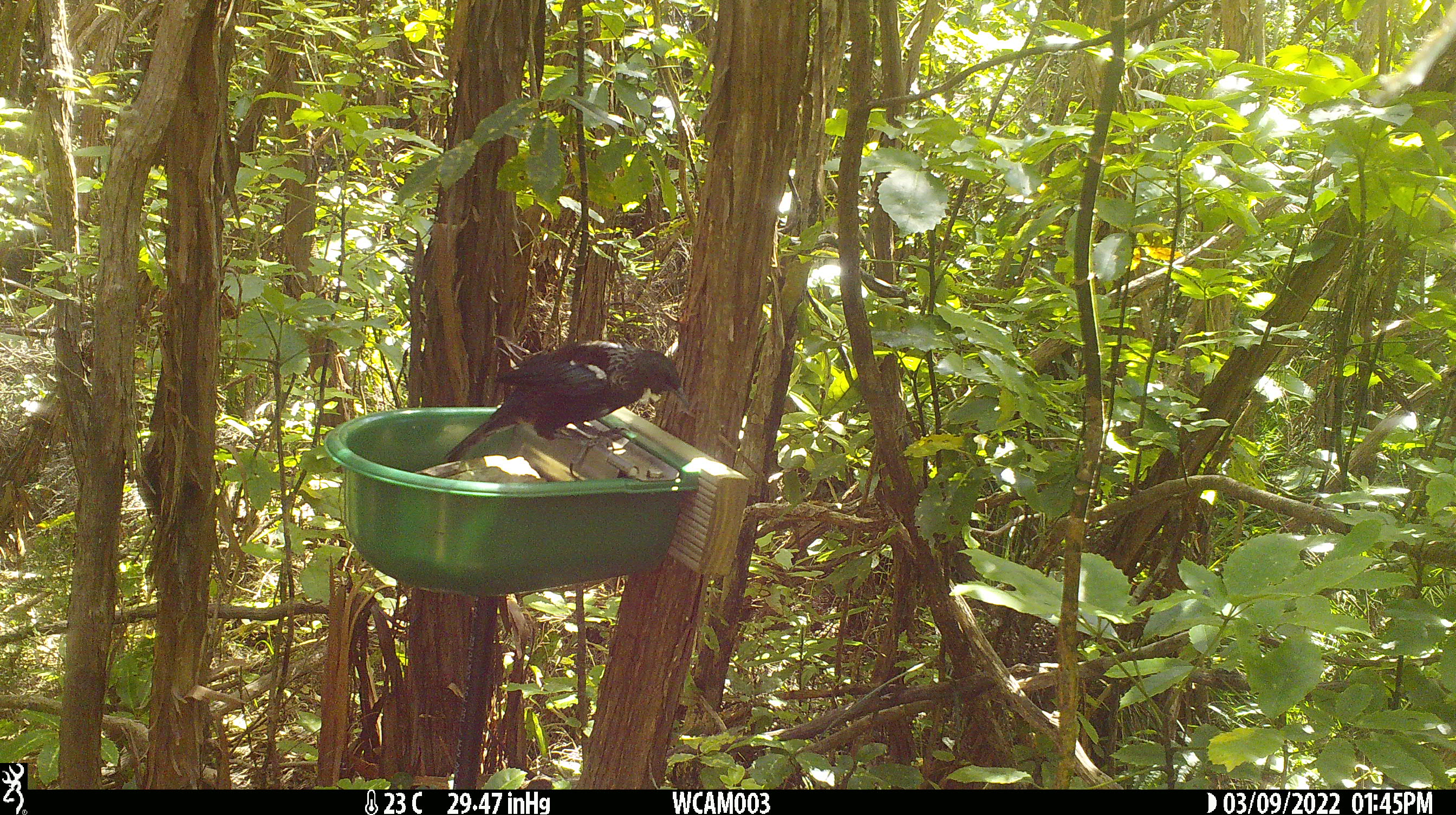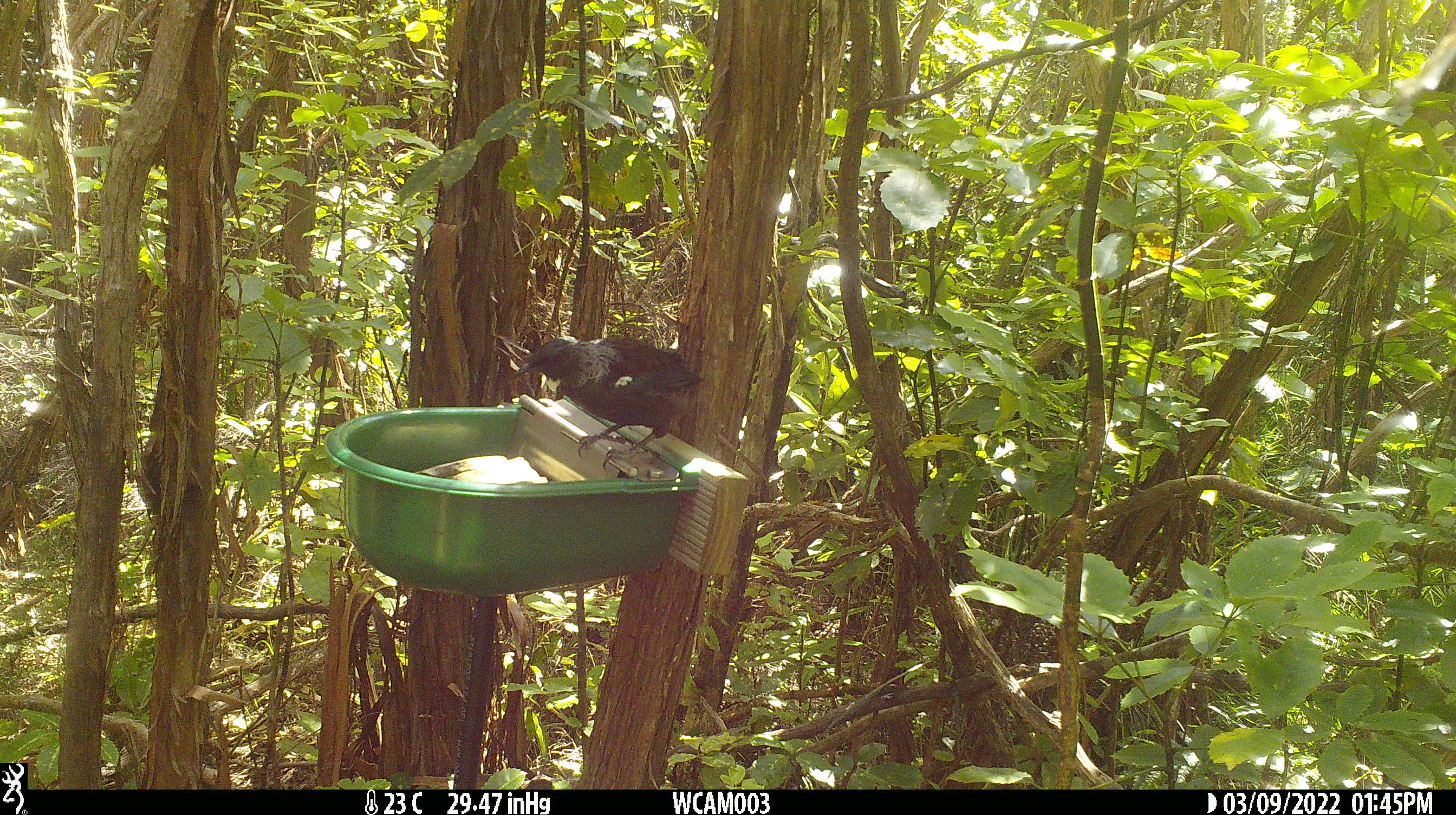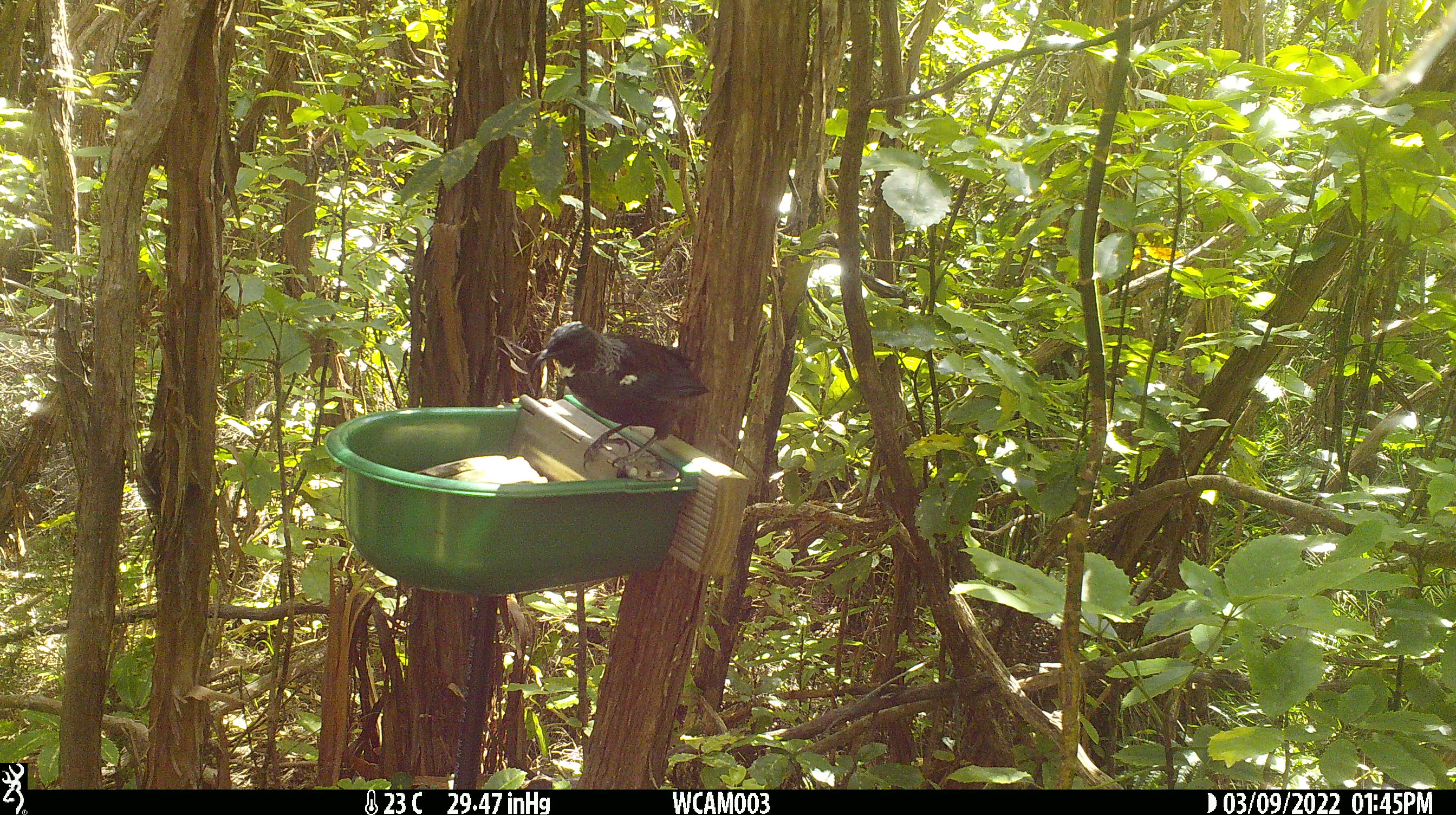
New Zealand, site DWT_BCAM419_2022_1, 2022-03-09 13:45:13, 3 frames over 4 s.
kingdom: Animalia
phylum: Chordata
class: Aves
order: Passeriformes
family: Meliphagidae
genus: Prosthemadera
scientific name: Prosthemadera novaeseelandiae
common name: tui